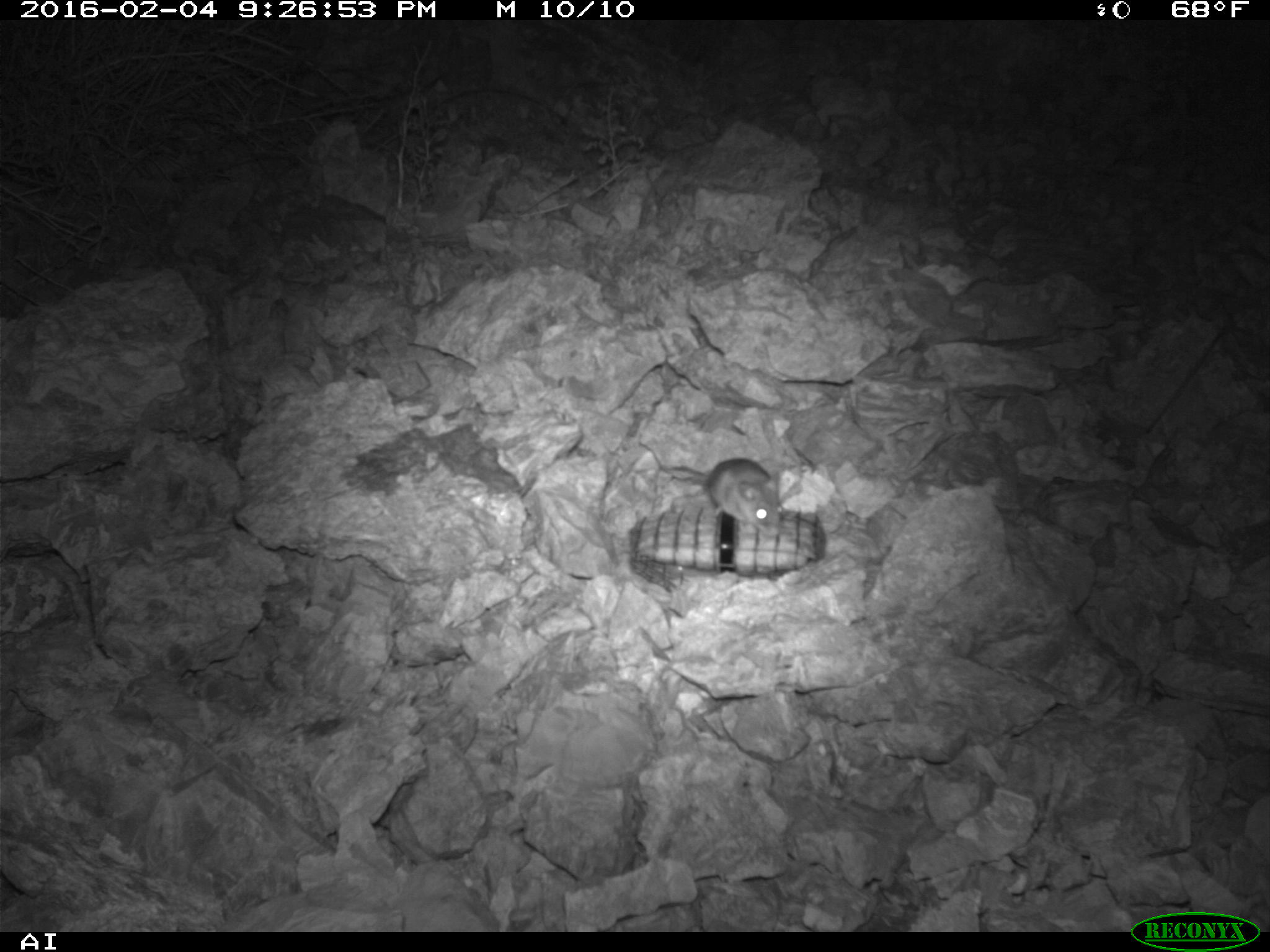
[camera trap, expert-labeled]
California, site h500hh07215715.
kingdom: Animalia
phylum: Chordata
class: Mammalia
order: Rodentia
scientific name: Rodentia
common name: rodent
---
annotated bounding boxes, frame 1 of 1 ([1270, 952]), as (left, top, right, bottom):
rodent: (667, 457, 783, 537)